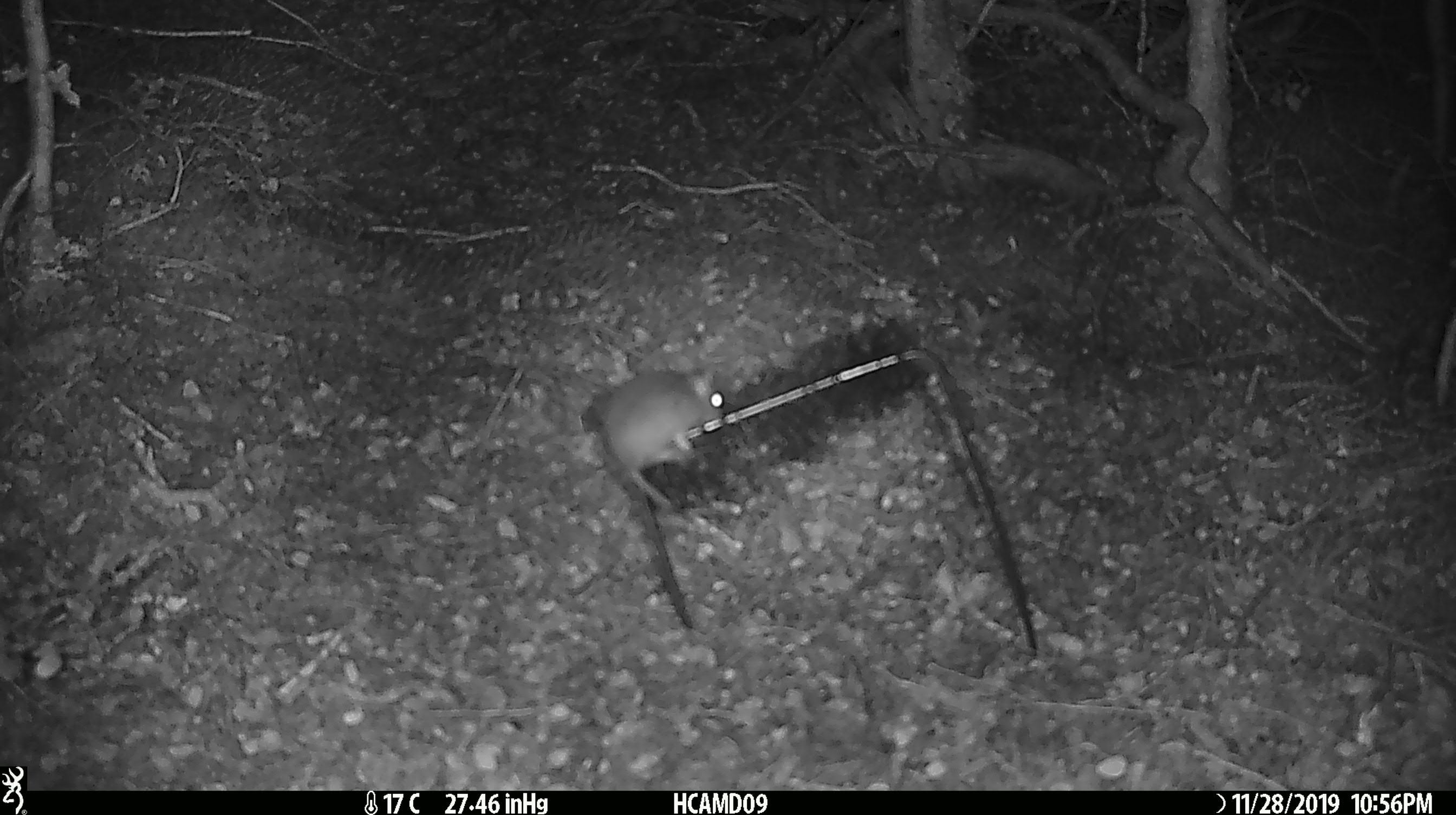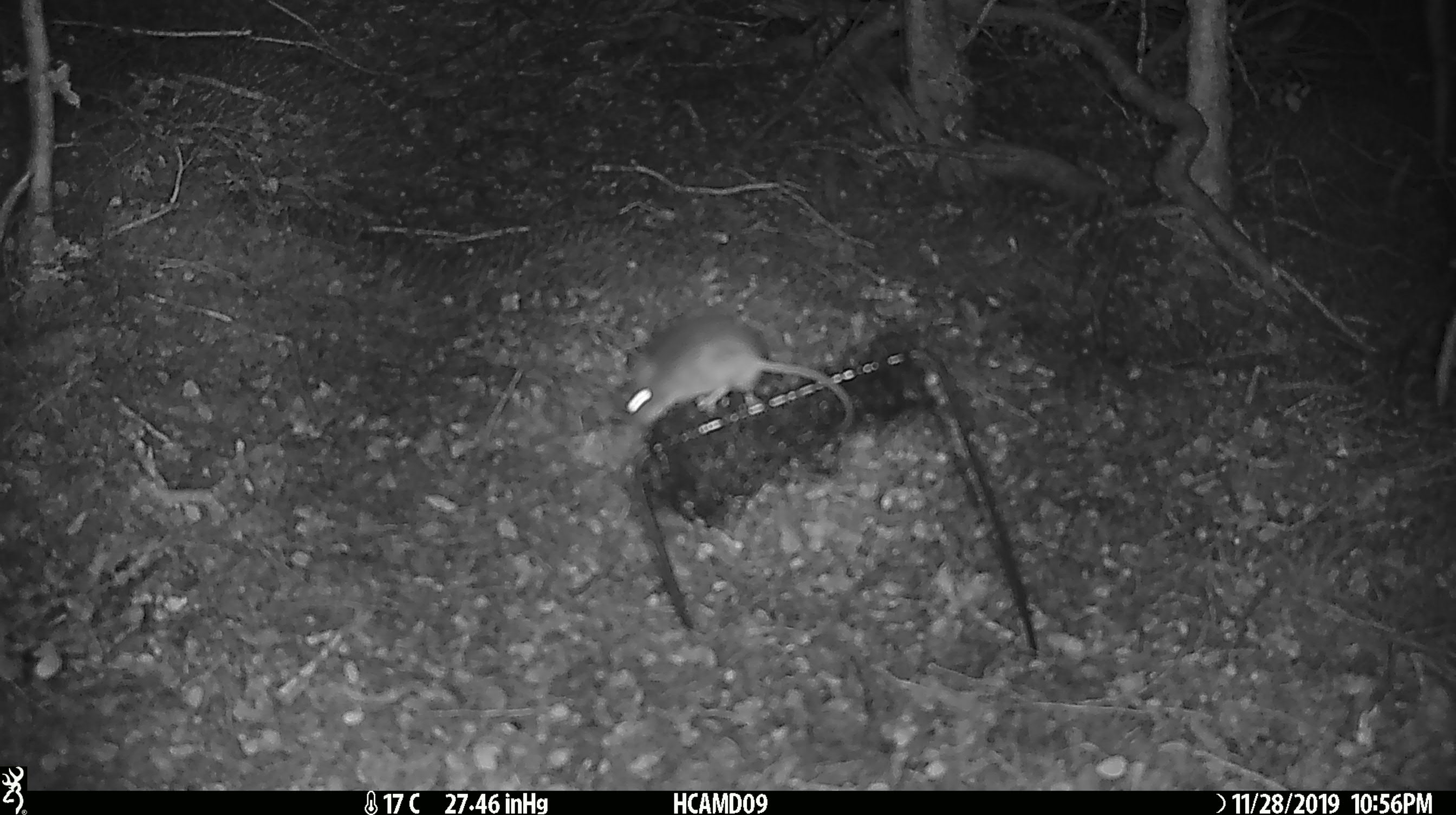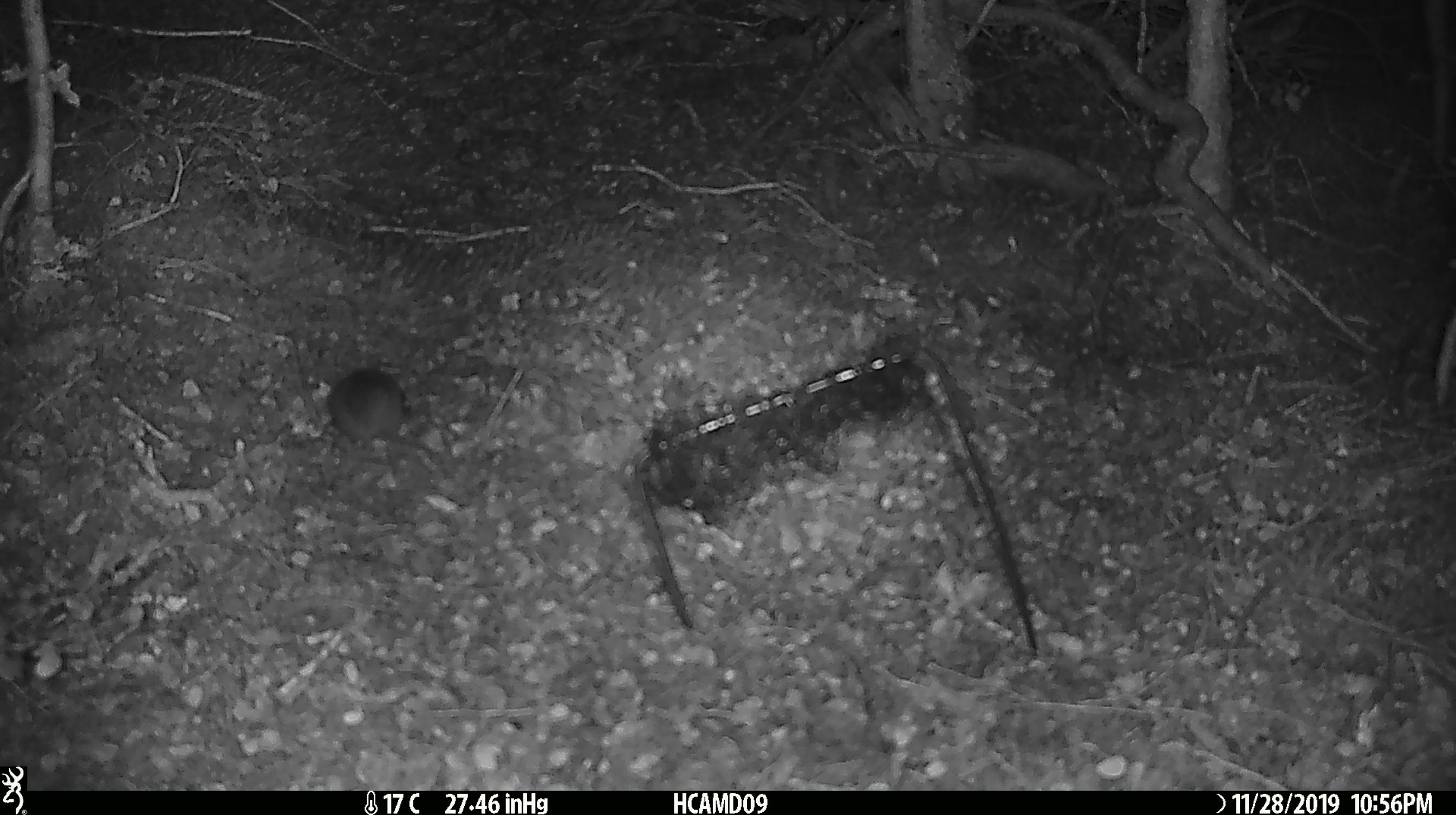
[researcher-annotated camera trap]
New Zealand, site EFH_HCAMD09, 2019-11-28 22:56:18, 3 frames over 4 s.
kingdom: Animalia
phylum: Chordata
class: Mammalia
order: Rodentia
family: Muridae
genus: Mus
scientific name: Mus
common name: mouse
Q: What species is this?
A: Mouse (Mus).